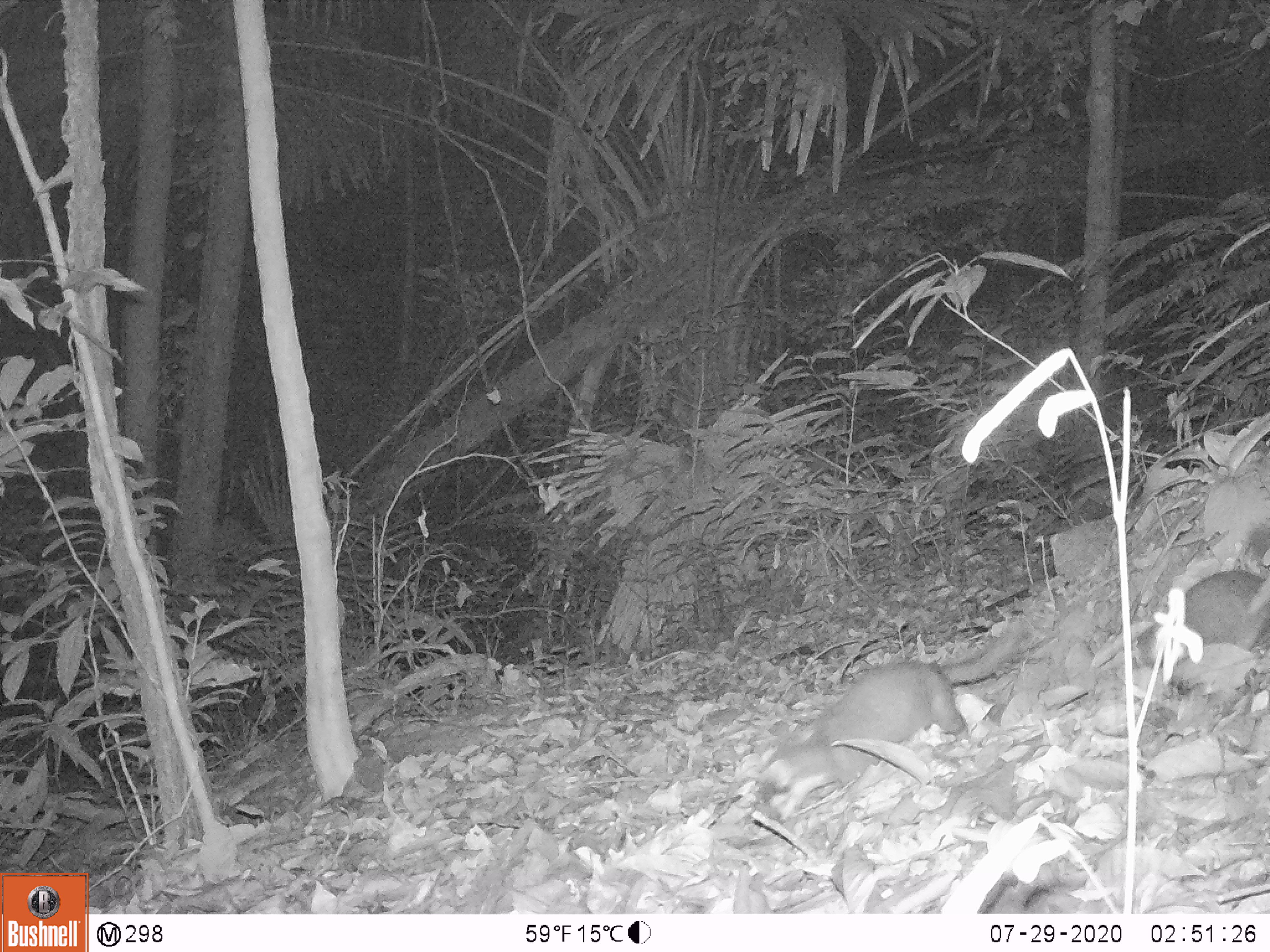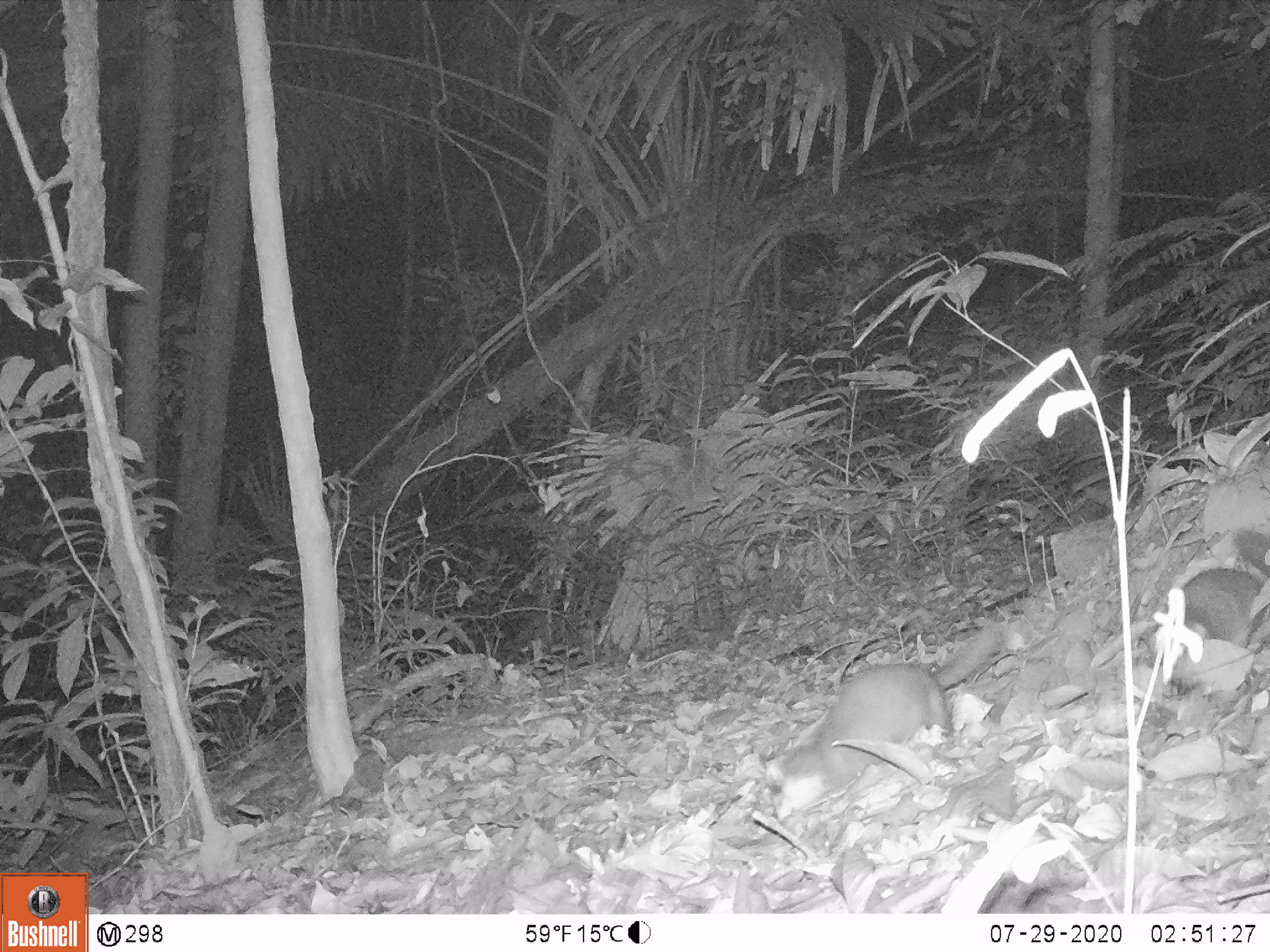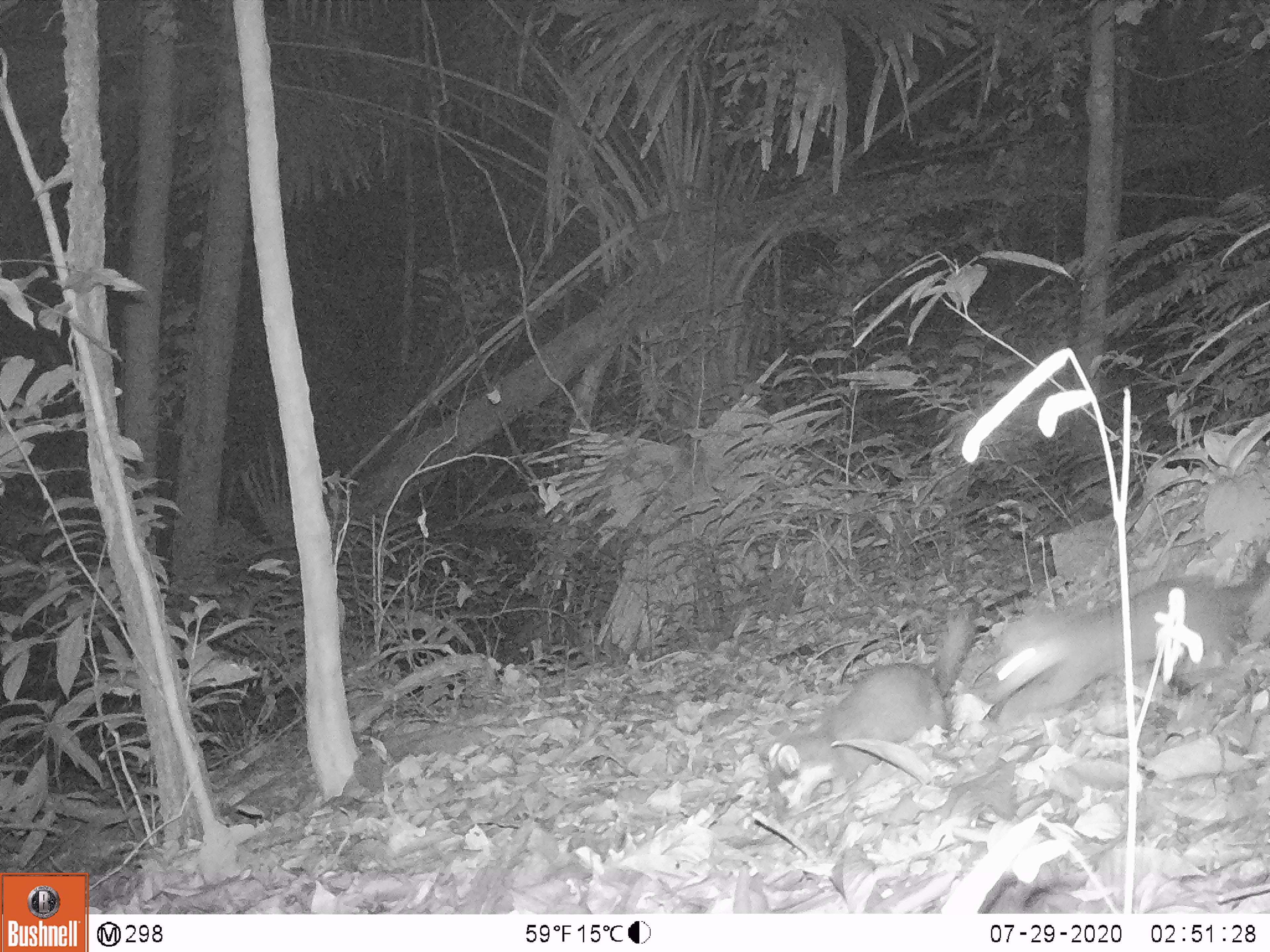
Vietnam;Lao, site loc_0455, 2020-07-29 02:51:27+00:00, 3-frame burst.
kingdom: Animalia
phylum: Chordata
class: Mammalia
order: Carnivora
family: Mustelidae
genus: Melogale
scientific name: Melogale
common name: ferret badger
Ferret badger (Melogale). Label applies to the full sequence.